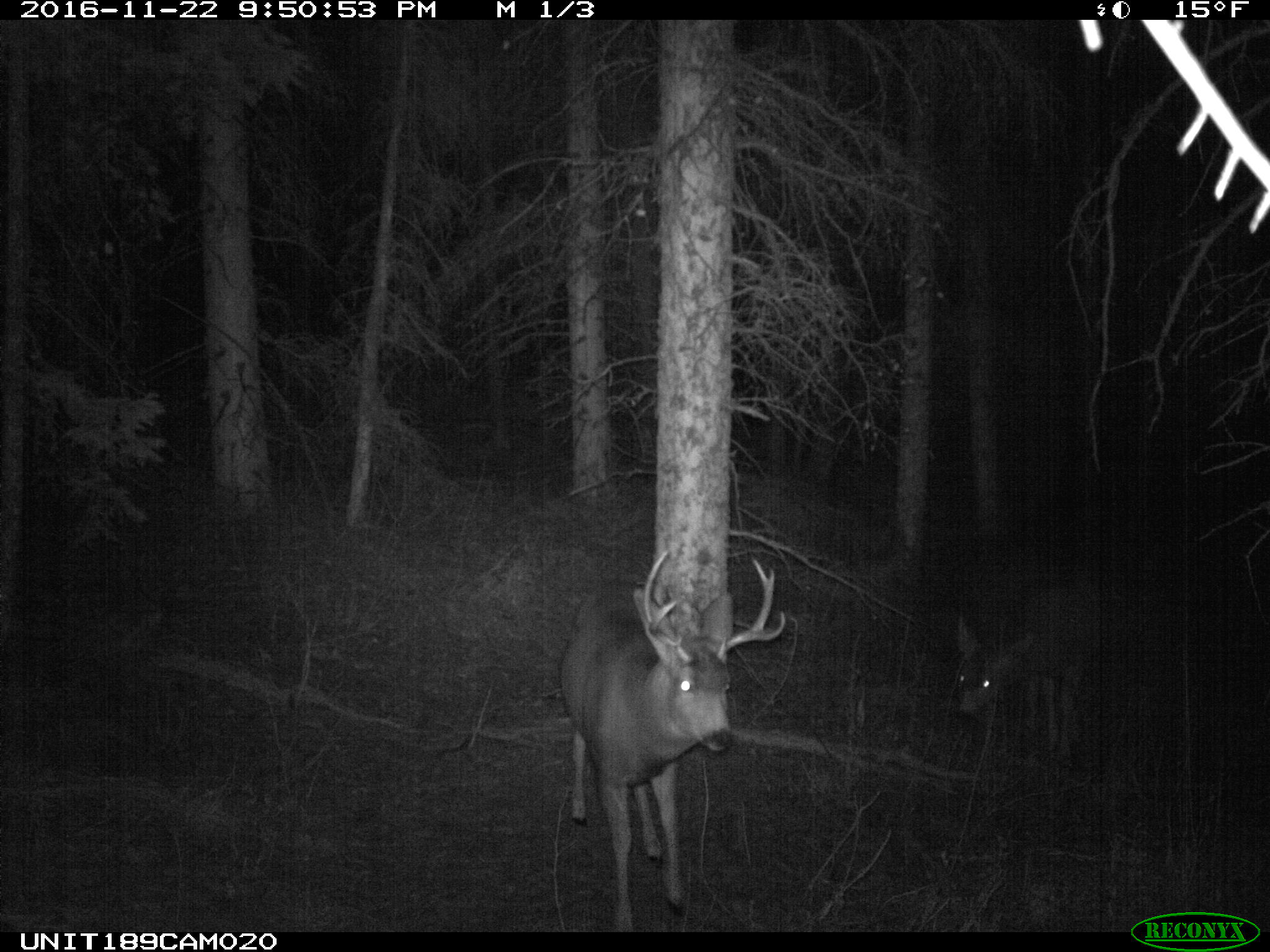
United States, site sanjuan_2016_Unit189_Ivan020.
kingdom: Animalia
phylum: Chordata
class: Mammalia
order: Artiodactyla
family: Cervidae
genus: Odocoileus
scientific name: Odocoileus hemionus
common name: mule deer